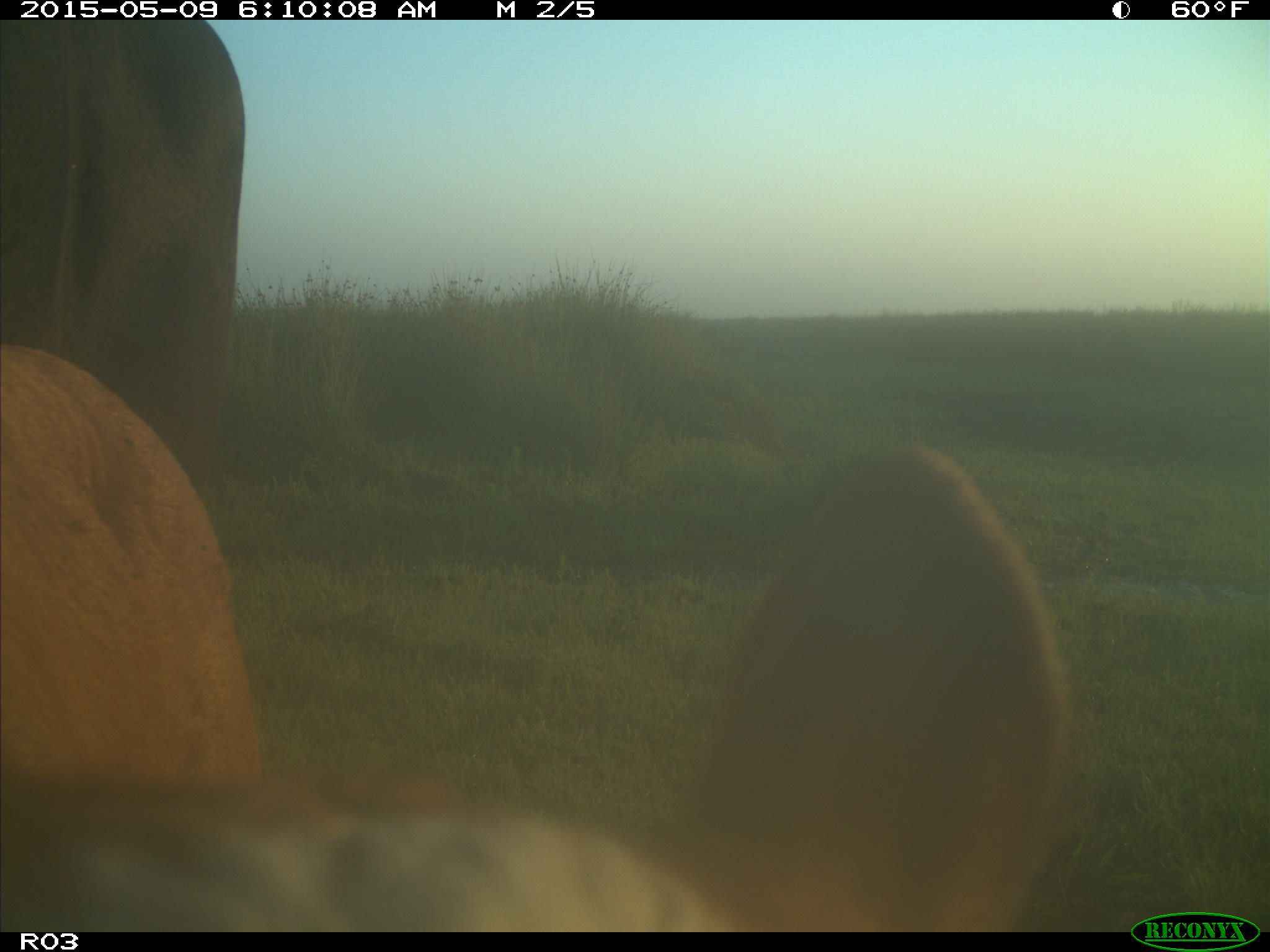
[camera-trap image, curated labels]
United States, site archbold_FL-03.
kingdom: Animalia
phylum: Chordata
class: Mammalia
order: Artiodactyla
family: Bovidae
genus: Bos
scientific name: Bos taurus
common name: domestic cow